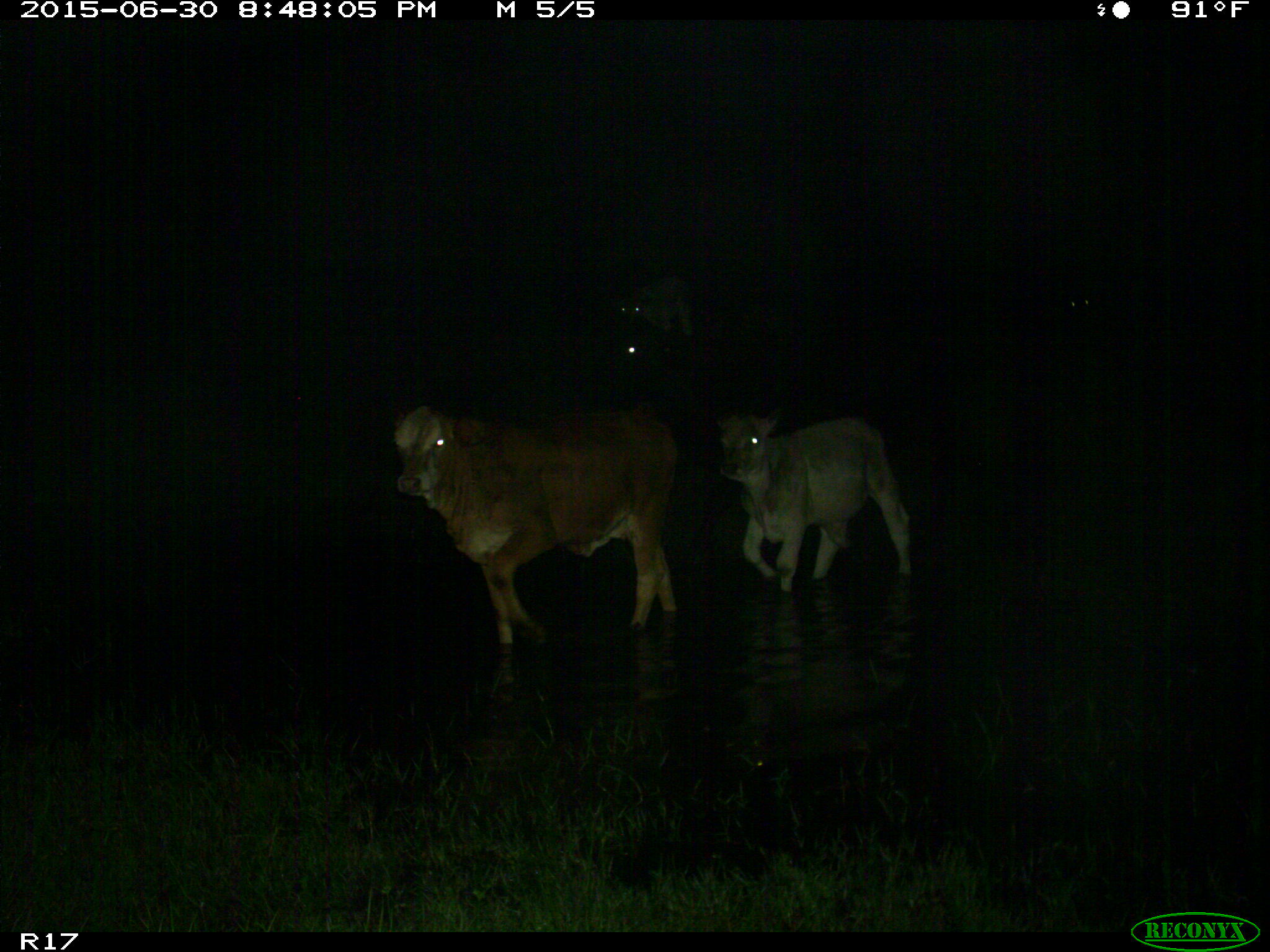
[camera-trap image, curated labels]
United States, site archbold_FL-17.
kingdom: Animalia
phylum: Chordata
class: Mammalia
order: Artiodactyla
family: Bovidae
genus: Bos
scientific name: Bos taurus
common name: domestic cow